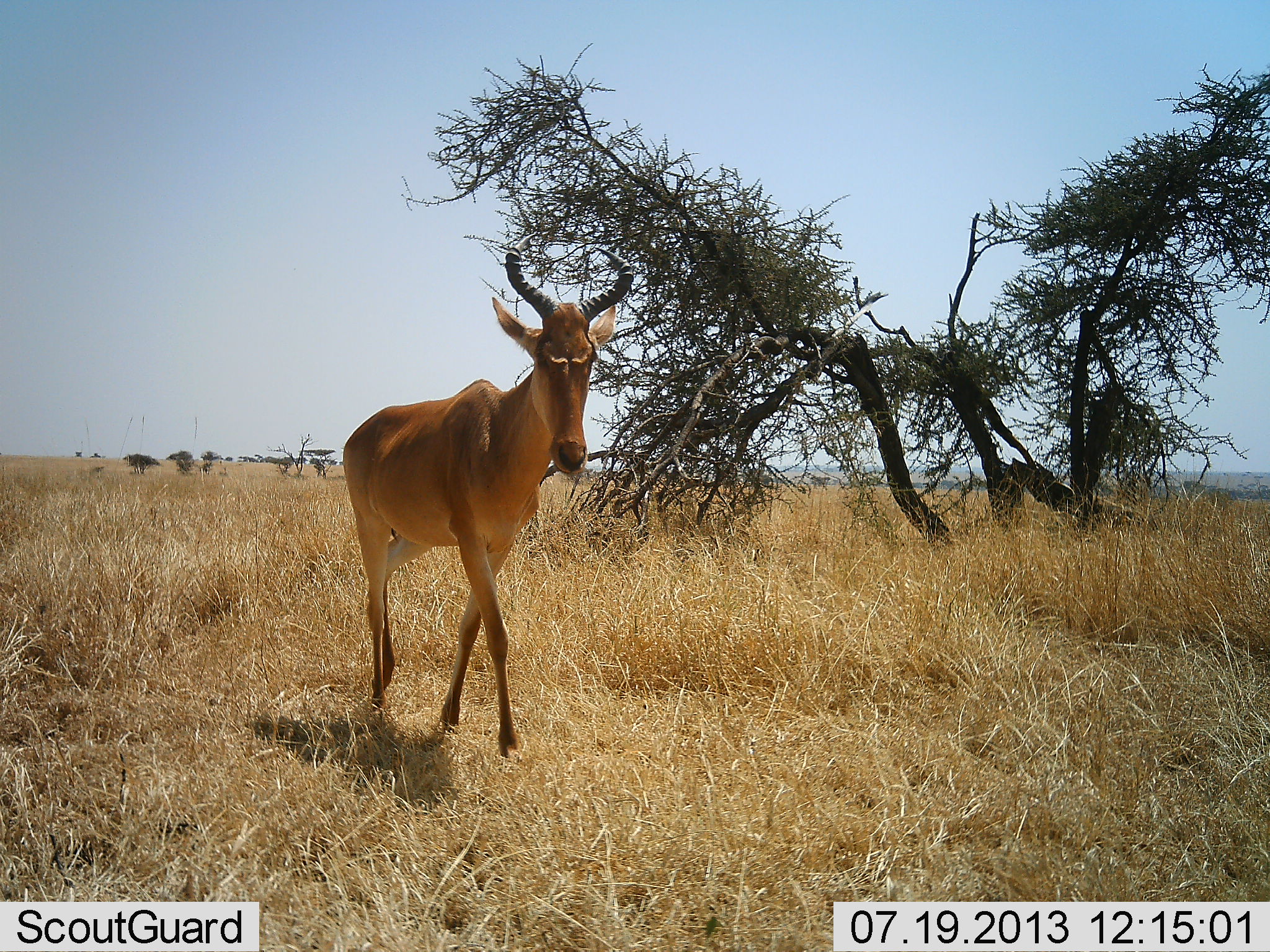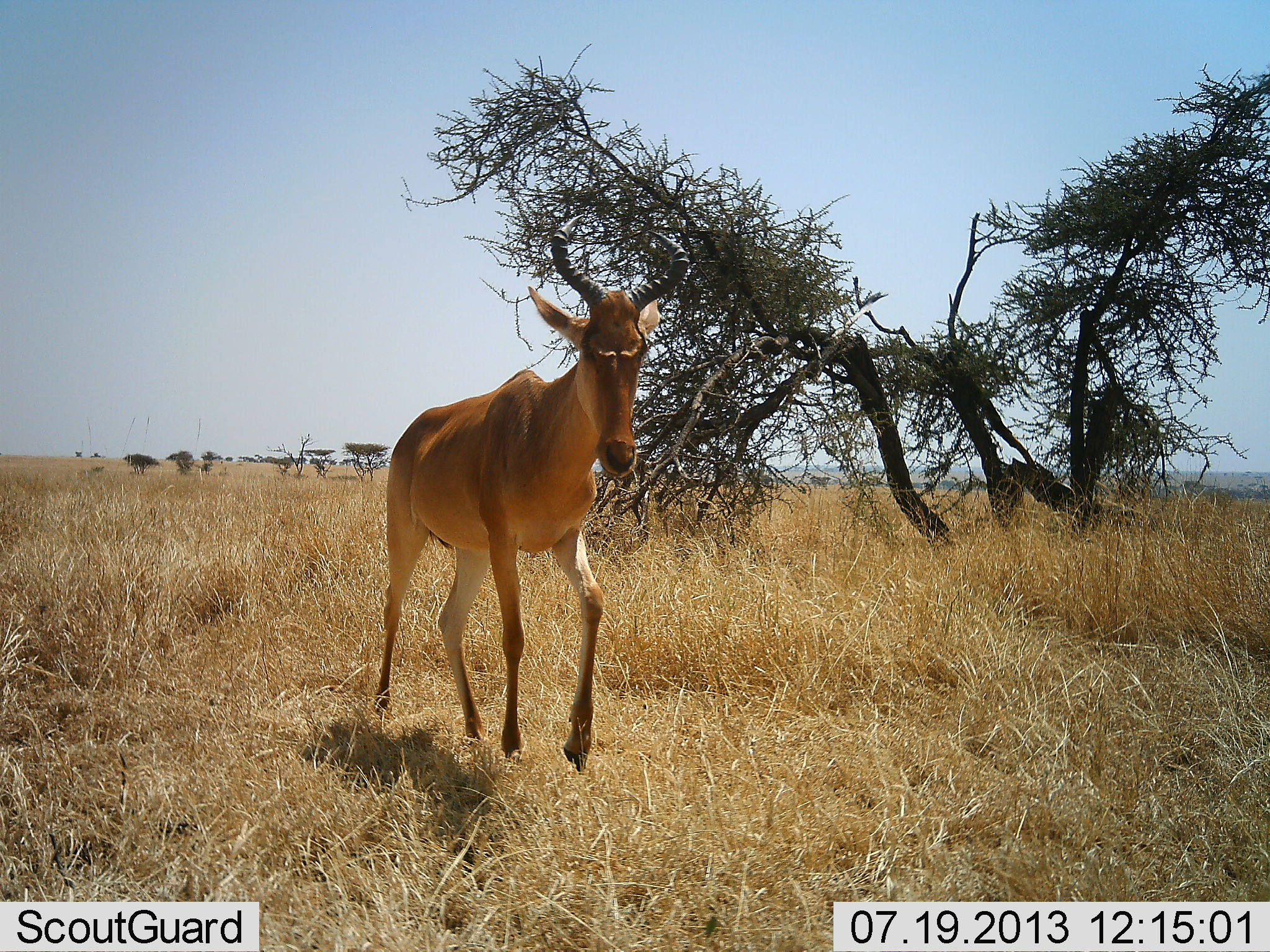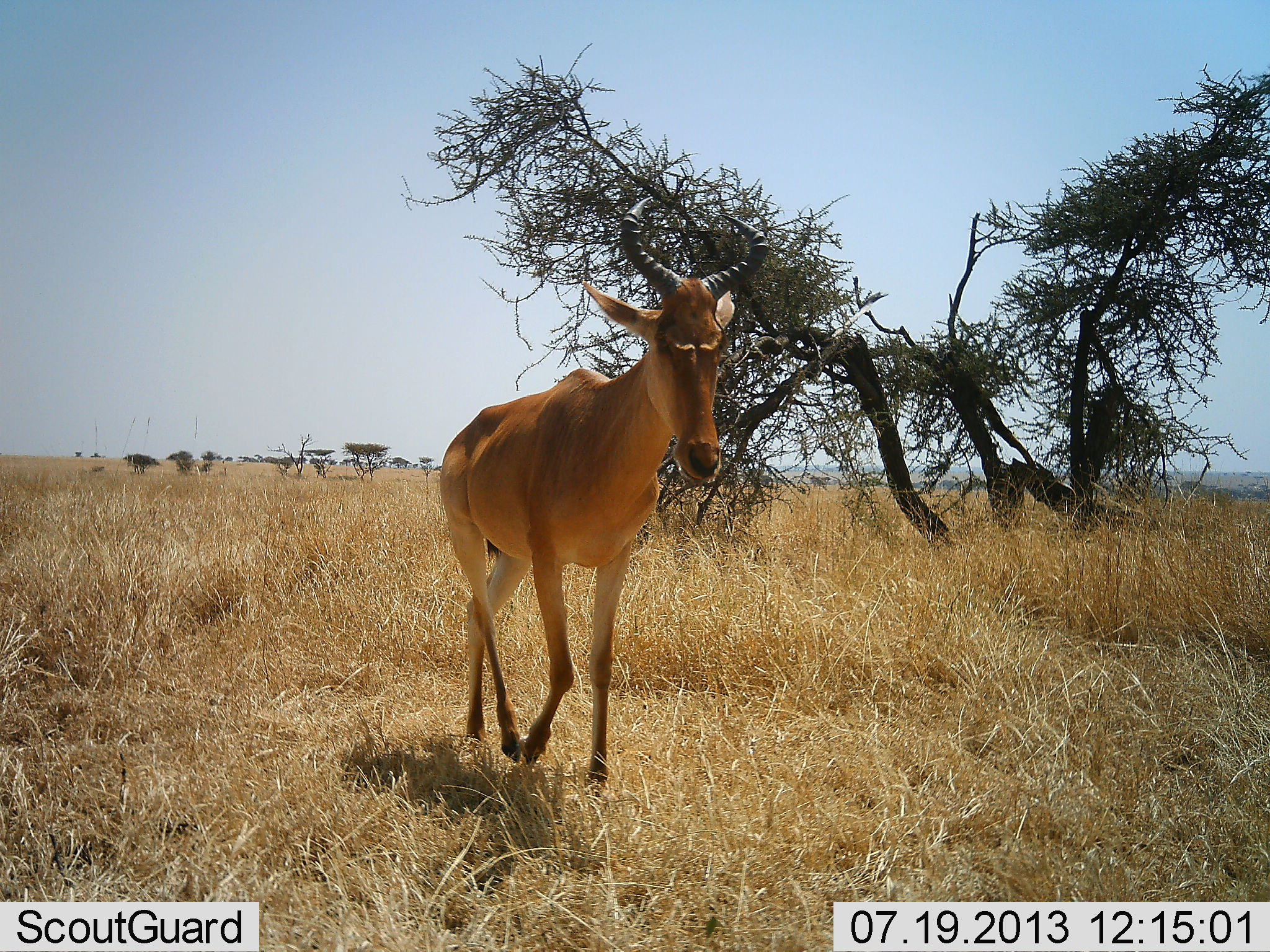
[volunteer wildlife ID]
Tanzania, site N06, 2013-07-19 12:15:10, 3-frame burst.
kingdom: Animalia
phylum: Chordata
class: Mammalia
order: Artiodactyla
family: Bovidae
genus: Alcelaphus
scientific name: Alcelaphus buselaphus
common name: hartebeest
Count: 1.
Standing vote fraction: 0%.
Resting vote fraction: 0%.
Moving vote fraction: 100%.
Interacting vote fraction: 0%.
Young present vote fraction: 0%.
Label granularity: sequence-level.